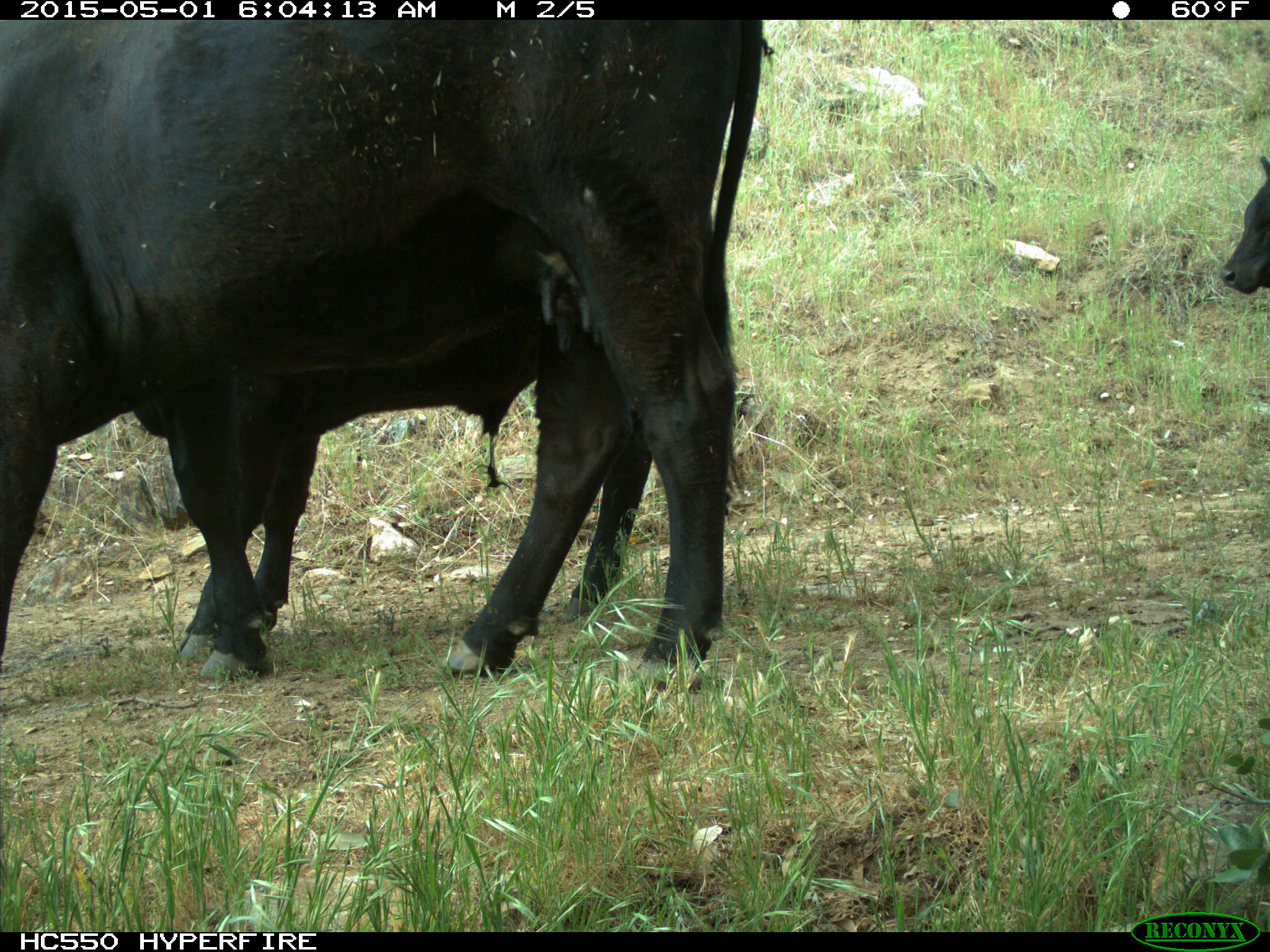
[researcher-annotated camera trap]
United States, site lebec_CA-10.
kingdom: Animalia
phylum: Chordata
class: Mammalia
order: Artiodactyla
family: Bovidae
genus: Bos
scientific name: Bos taurus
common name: domestic cow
Bos taurus (domestic cow).